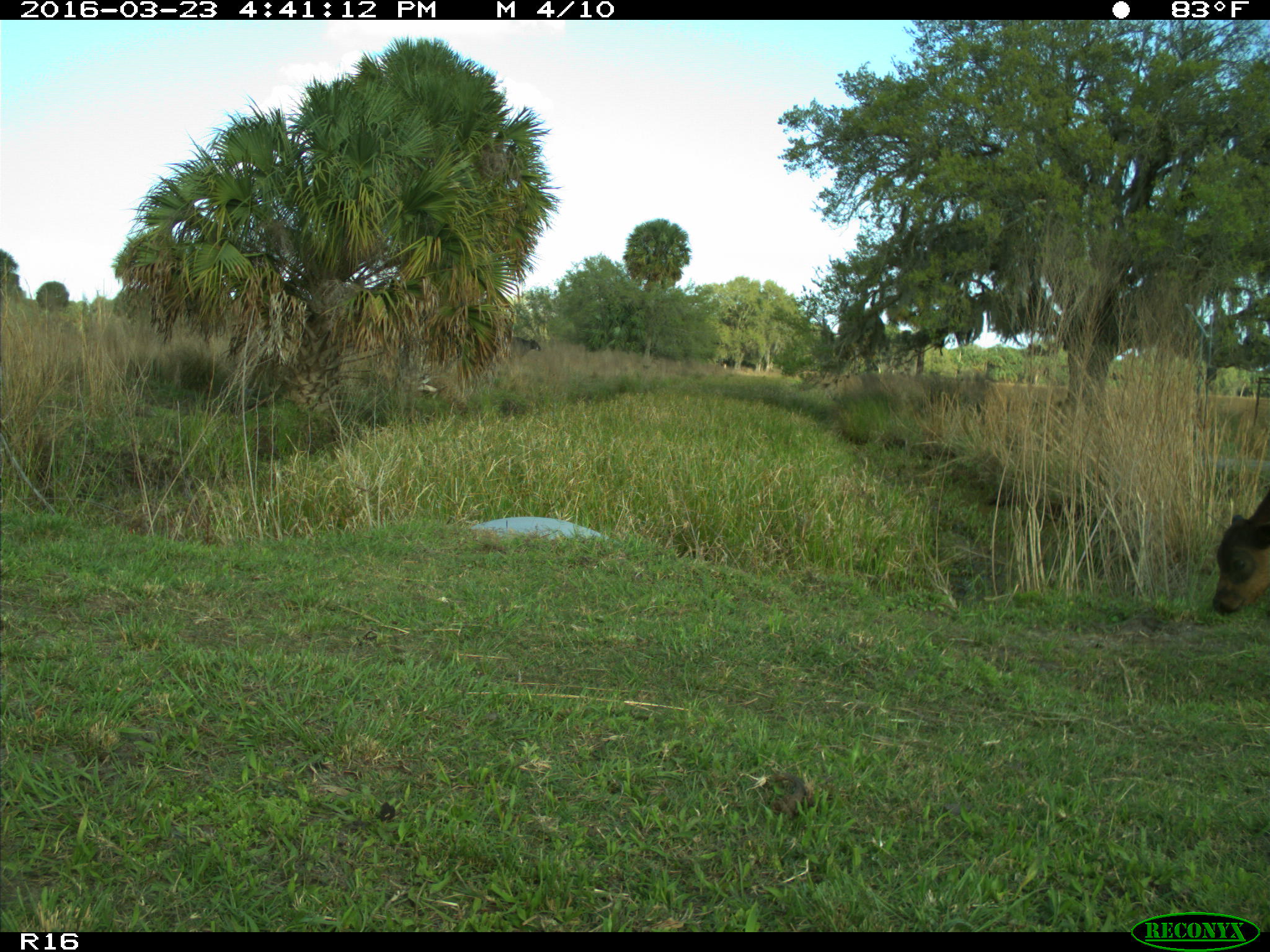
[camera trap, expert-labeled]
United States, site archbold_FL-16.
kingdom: Animalia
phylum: Chordata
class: Mammalia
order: Artiodactyla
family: Bovidae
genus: Bos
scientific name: Bos taurus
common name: domestic cow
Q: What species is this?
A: Bos taurus (domestic cow).